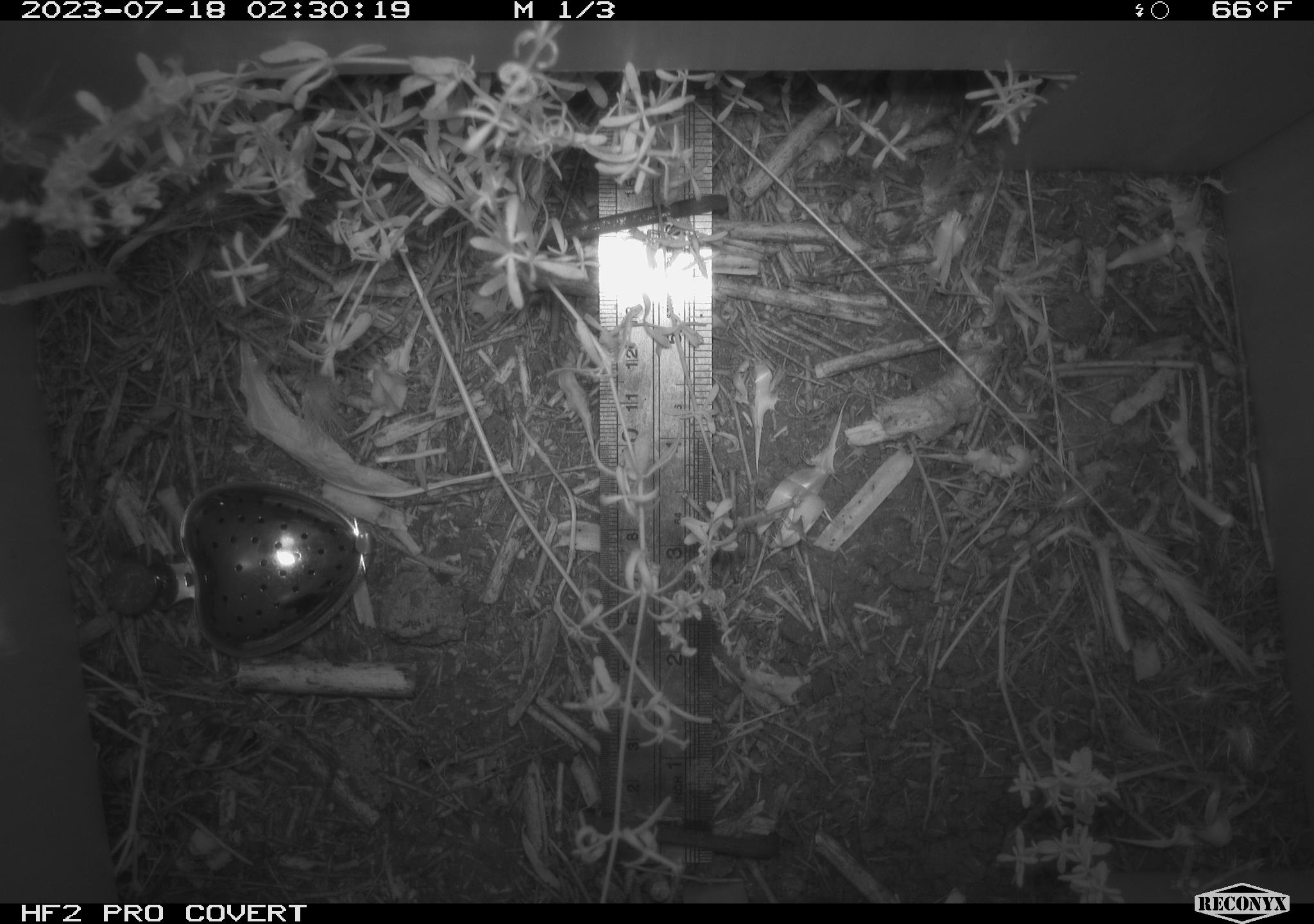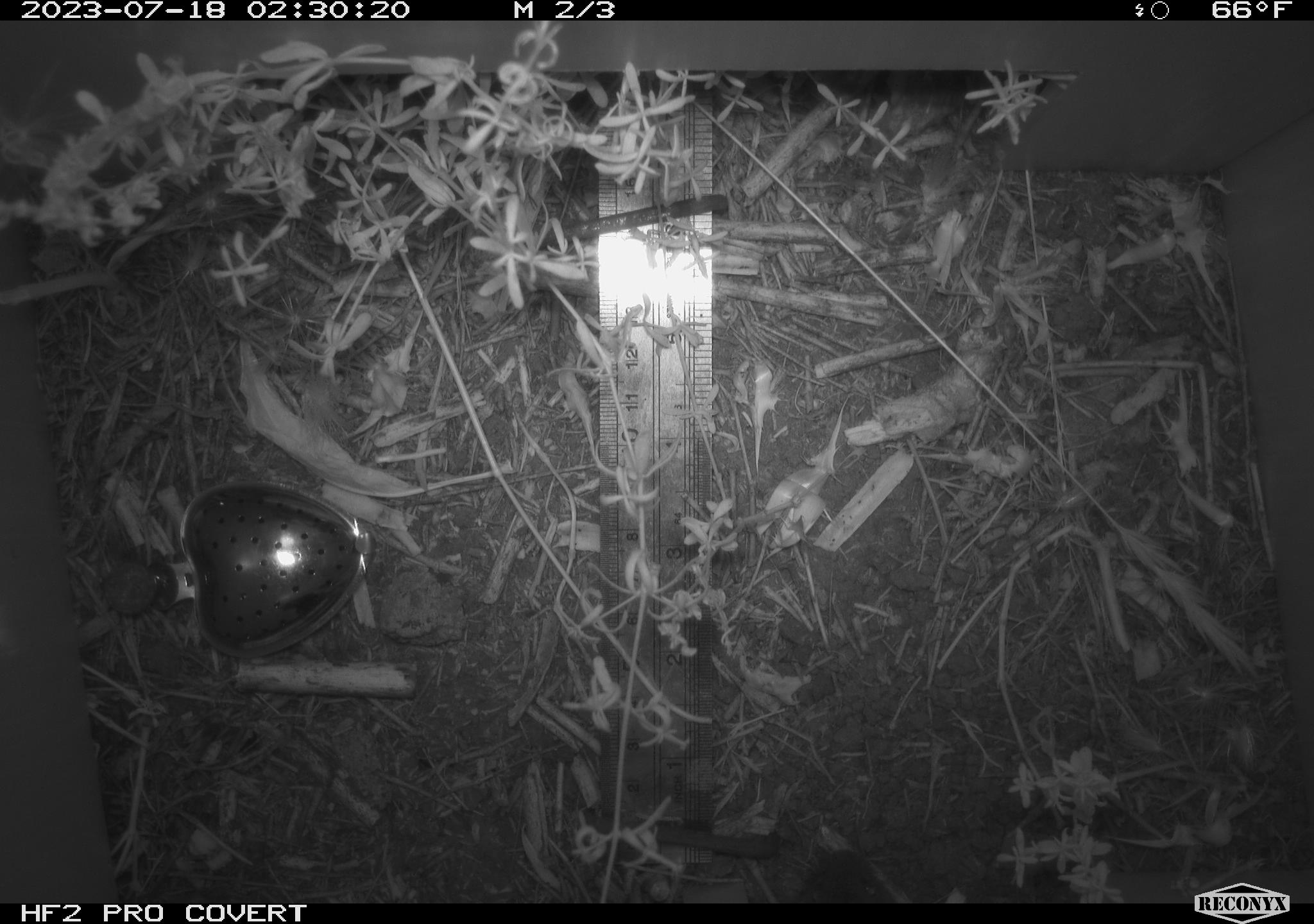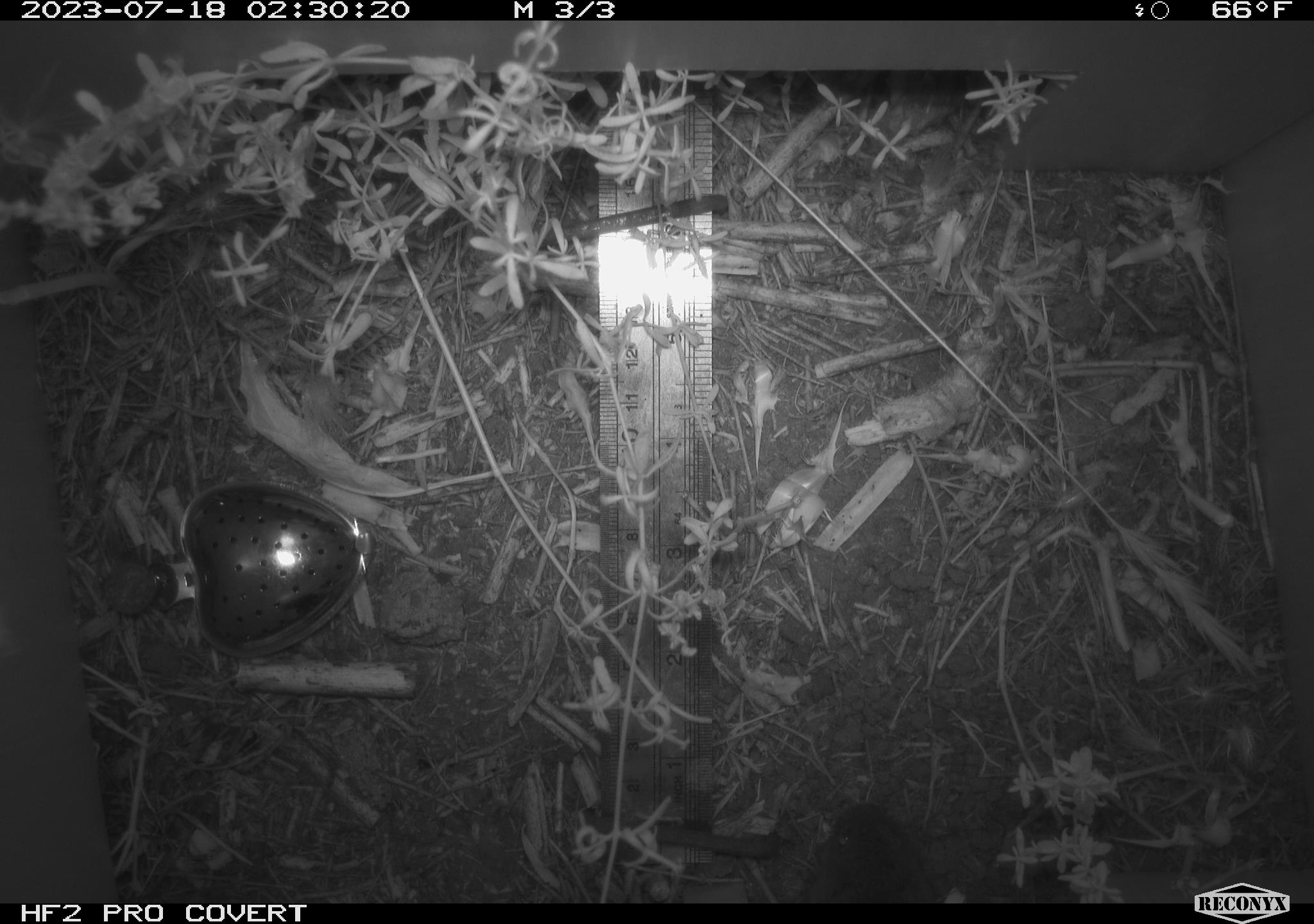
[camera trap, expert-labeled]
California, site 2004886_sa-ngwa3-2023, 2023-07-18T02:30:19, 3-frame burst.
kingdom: Animalia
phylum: Chordata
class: Mammalia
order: Rodentia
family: Cricetidae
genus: Microtus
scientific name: Microtus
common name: meadow vole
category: microtus species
Microtus species (meadow vole) (Microtus).